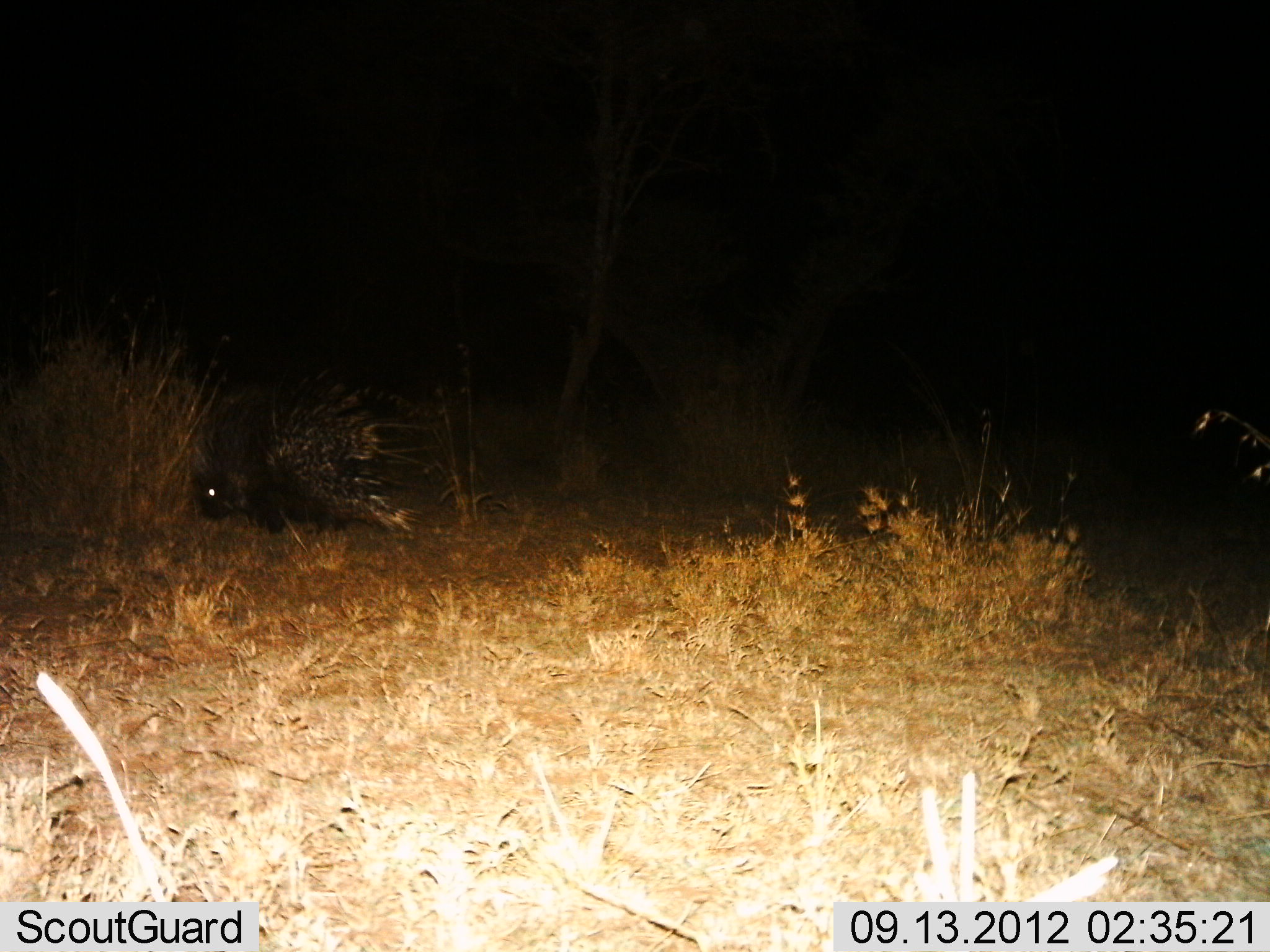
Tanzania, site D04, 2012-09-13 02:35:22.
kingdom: Animalia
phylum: Chordata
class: Mammalia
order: Rodentia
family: Hystricidae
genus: Hystrix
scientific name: Hystrix cristata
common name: crested porcupine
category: porcupine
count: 1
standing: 40%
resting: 0%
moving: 60%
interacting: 0%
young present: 0%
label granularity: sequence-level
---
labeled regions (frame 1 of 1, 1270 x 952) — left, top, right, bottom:
animal: 192, 381, 437, 545